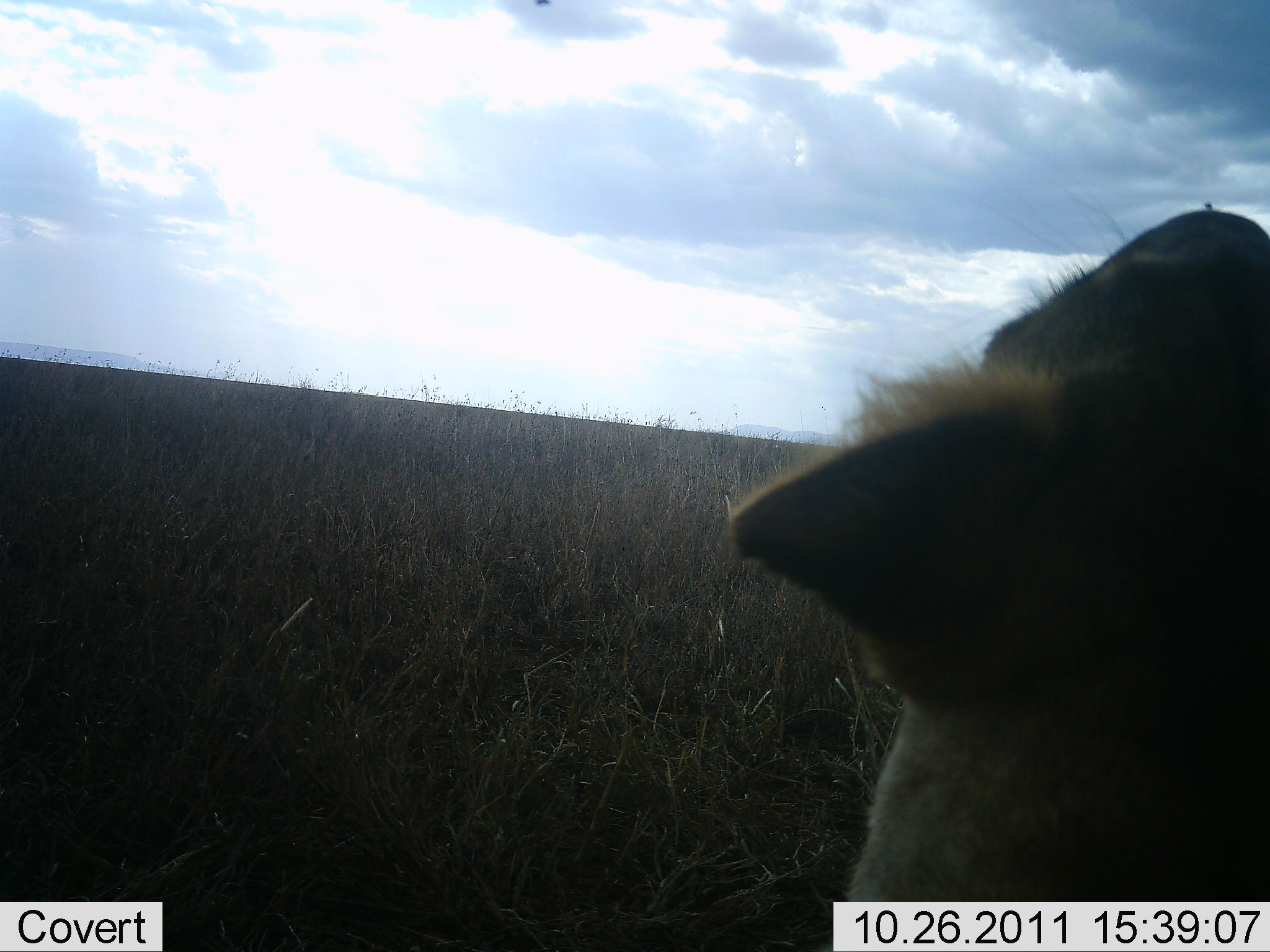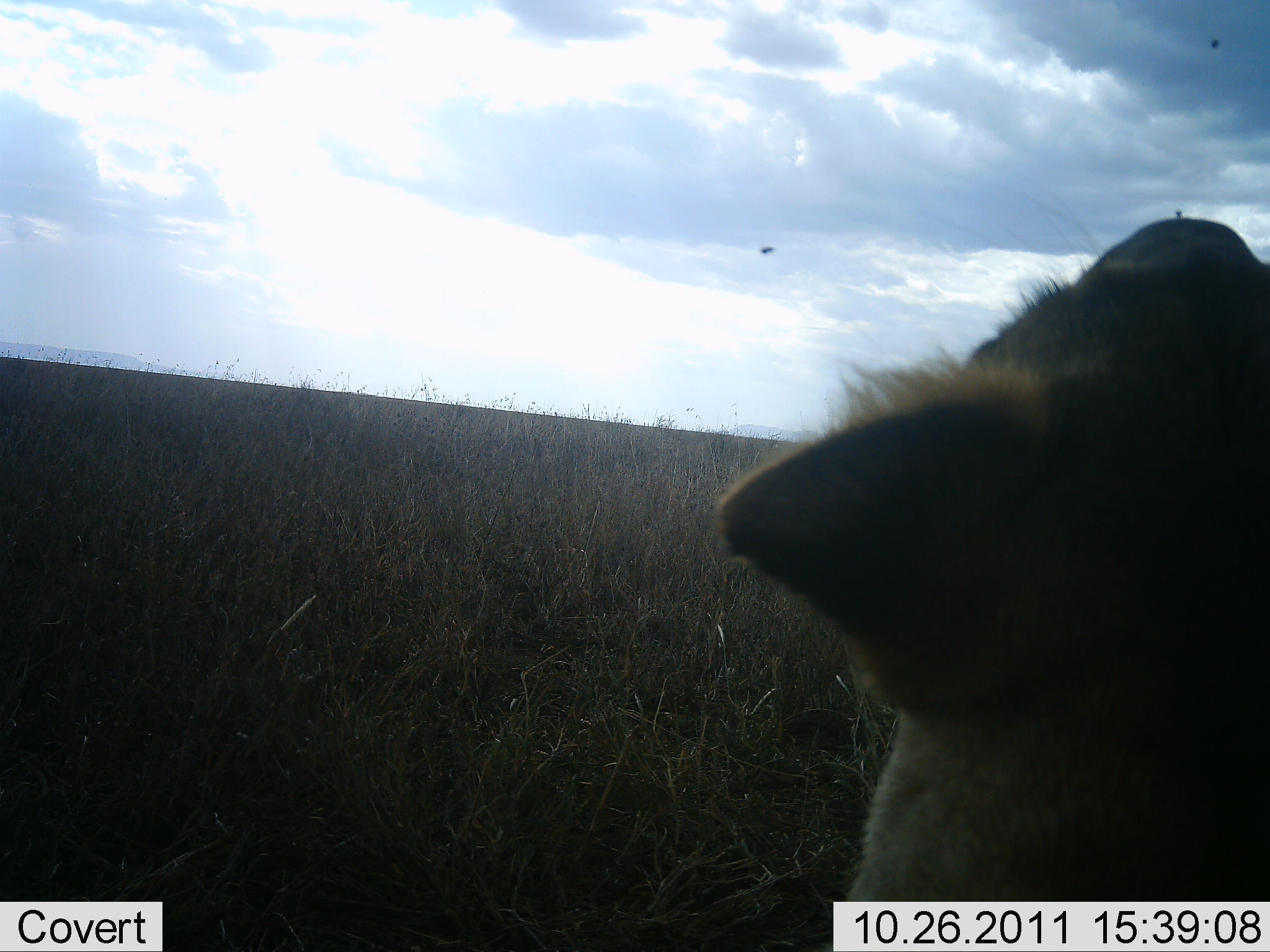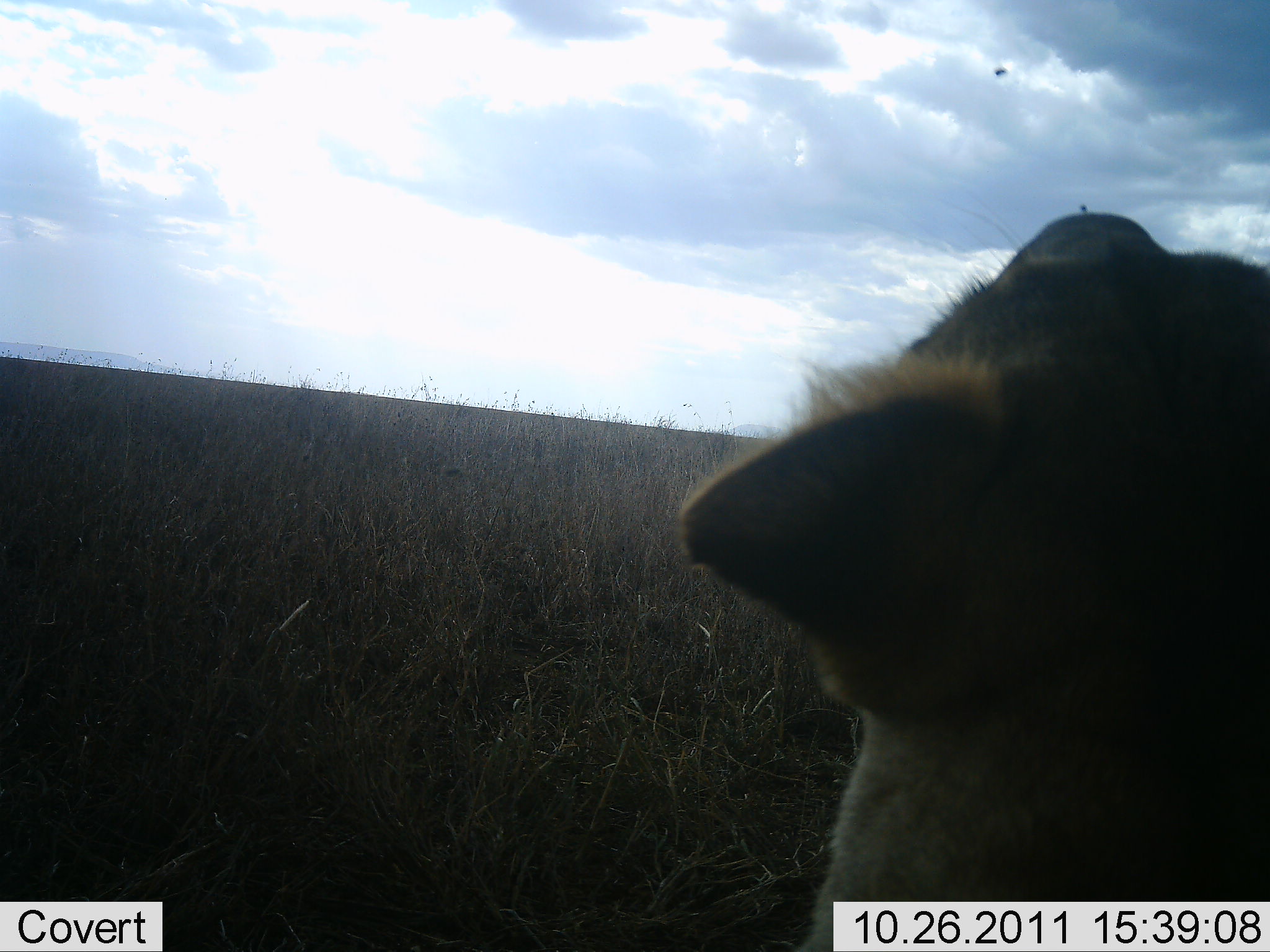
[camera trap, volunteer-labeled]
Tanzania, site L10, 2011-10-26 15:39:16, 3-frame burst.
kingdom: Animalia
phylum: Chordata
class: Mammalia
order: Carnivora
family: Felidae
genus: Panthera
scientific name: Panthera leo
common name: lion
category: lionfemale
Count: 1.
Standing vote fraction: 10%.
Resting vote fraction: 80%.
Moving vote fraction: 0%.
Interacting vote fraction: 10%.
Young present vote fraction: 20%.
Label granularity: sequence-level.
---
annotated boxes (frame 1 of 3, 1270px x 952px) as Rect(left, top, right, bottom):
animal: Rect(724, 204, 1269, 950)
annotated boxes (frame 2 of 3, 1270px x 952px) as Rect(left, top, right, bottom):
animal: Rect(712, 212, 1270, 952); Rect(759, 243, 775, 259); Rect(1209, 38, 1221, 52)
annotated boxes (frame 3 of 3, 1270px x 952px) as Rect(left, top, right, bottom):
animal: Rect(677, 208, 1270, 952)